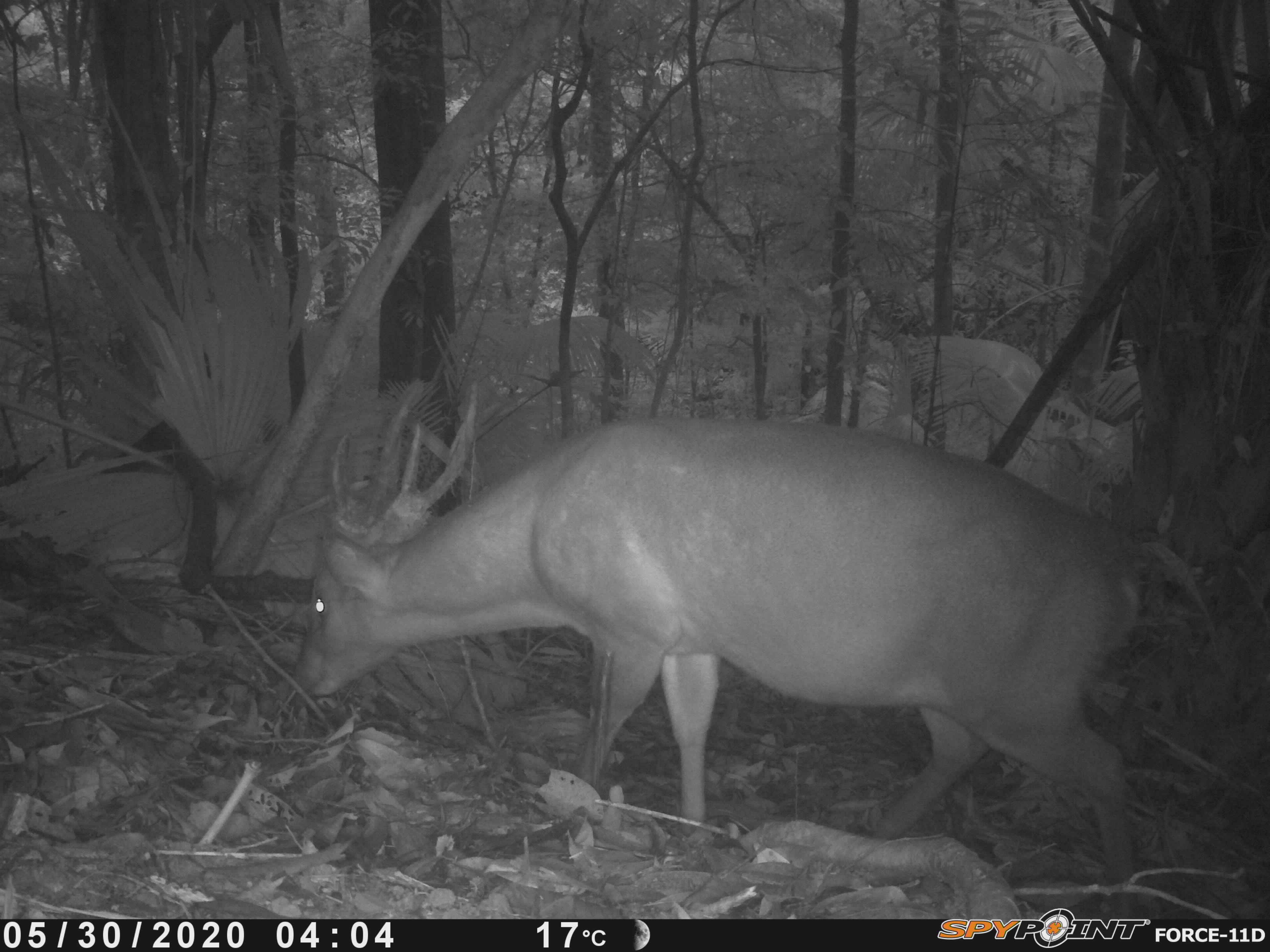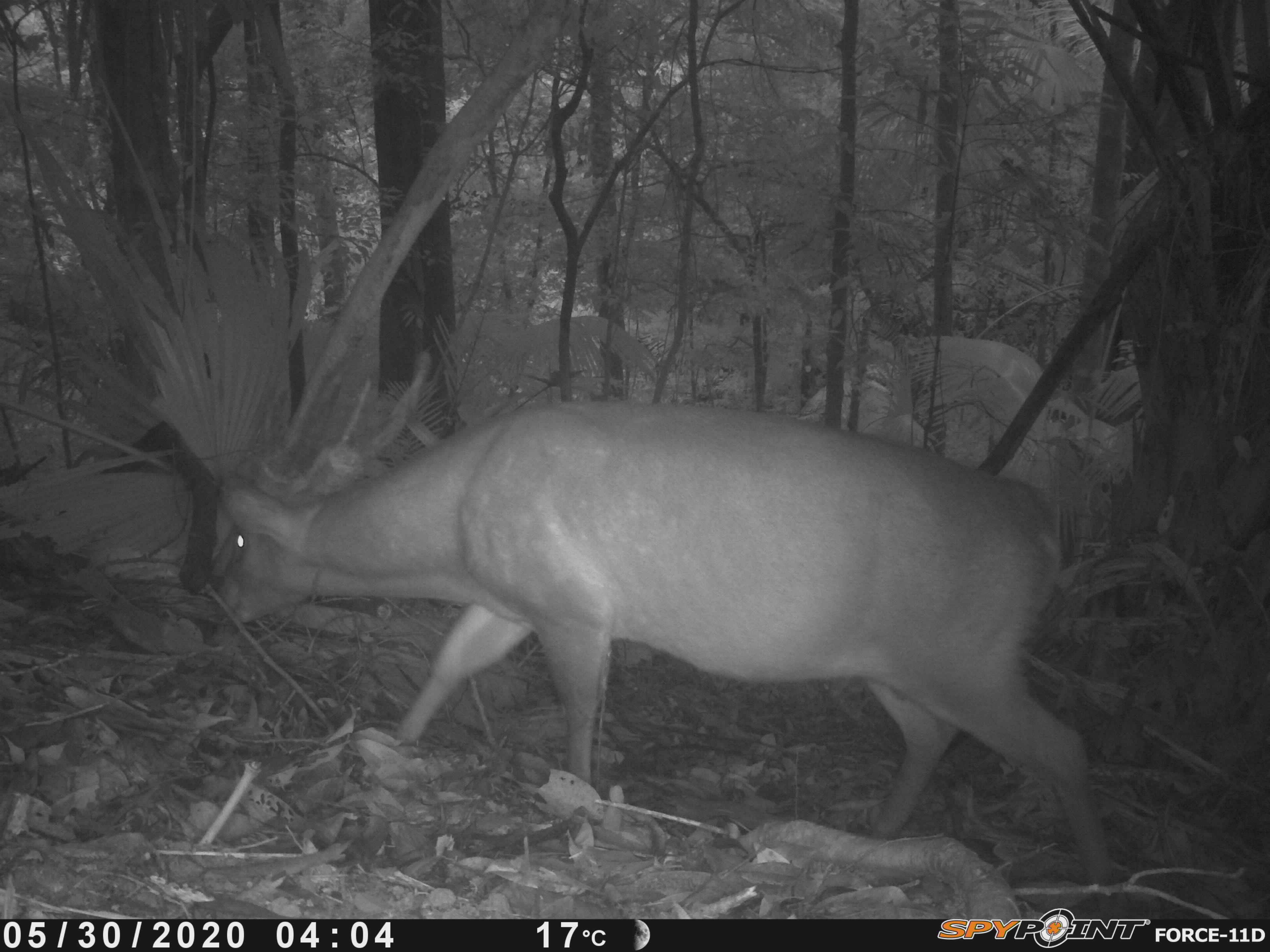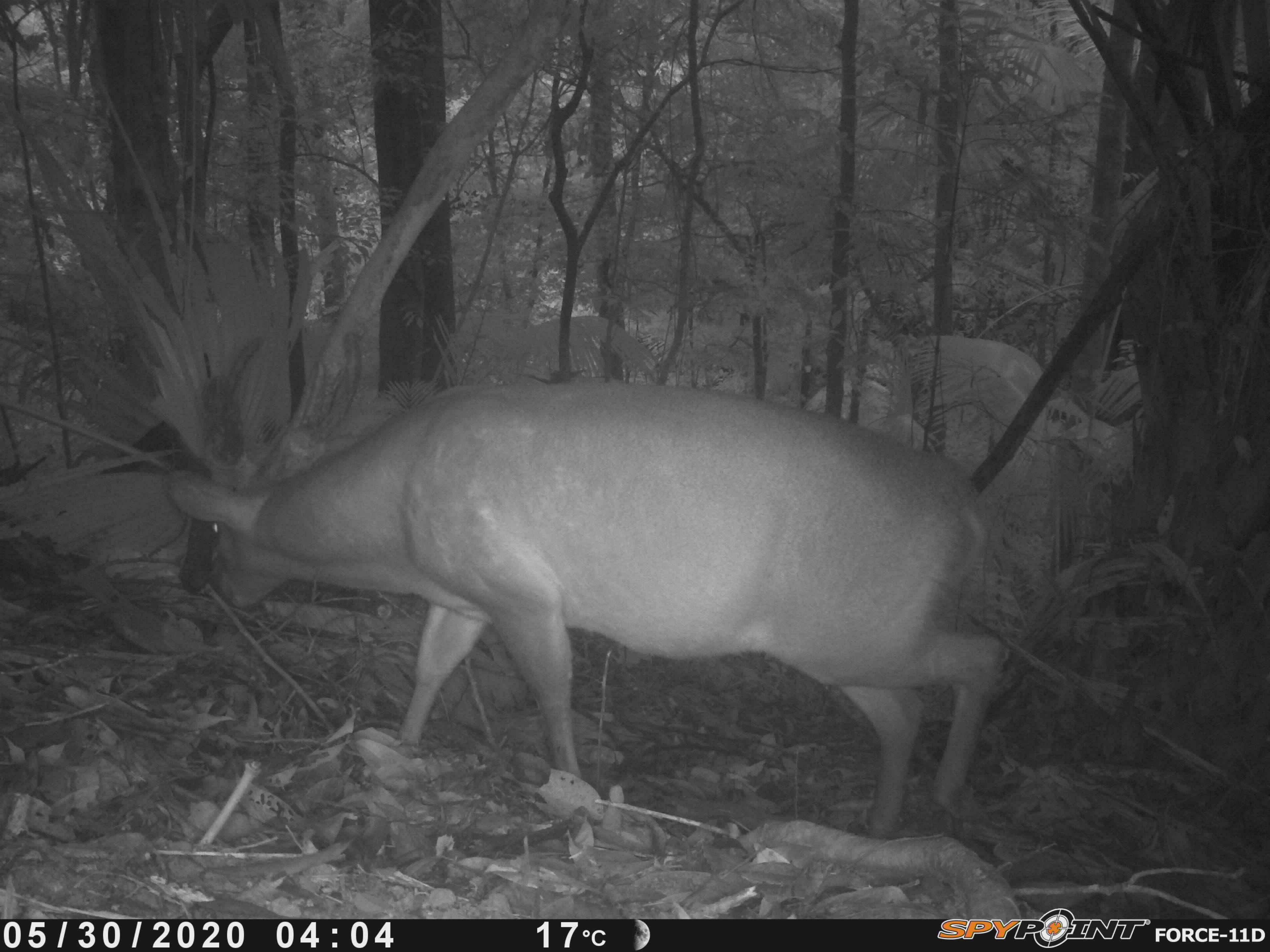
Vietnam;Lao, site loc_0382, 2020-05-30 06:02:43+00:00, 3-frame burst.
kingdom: Animalia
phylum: Chordata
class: Mammalia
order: Artiodactyla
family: Cervidae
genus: Muntiacus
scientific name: Muntiacus vuquangensis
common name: large-antlered muntjac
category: large antlered muntjac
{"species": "large antlered muntjac (large-antlered muntjac) (Muntiacus vuquangensis)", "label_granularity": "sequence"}